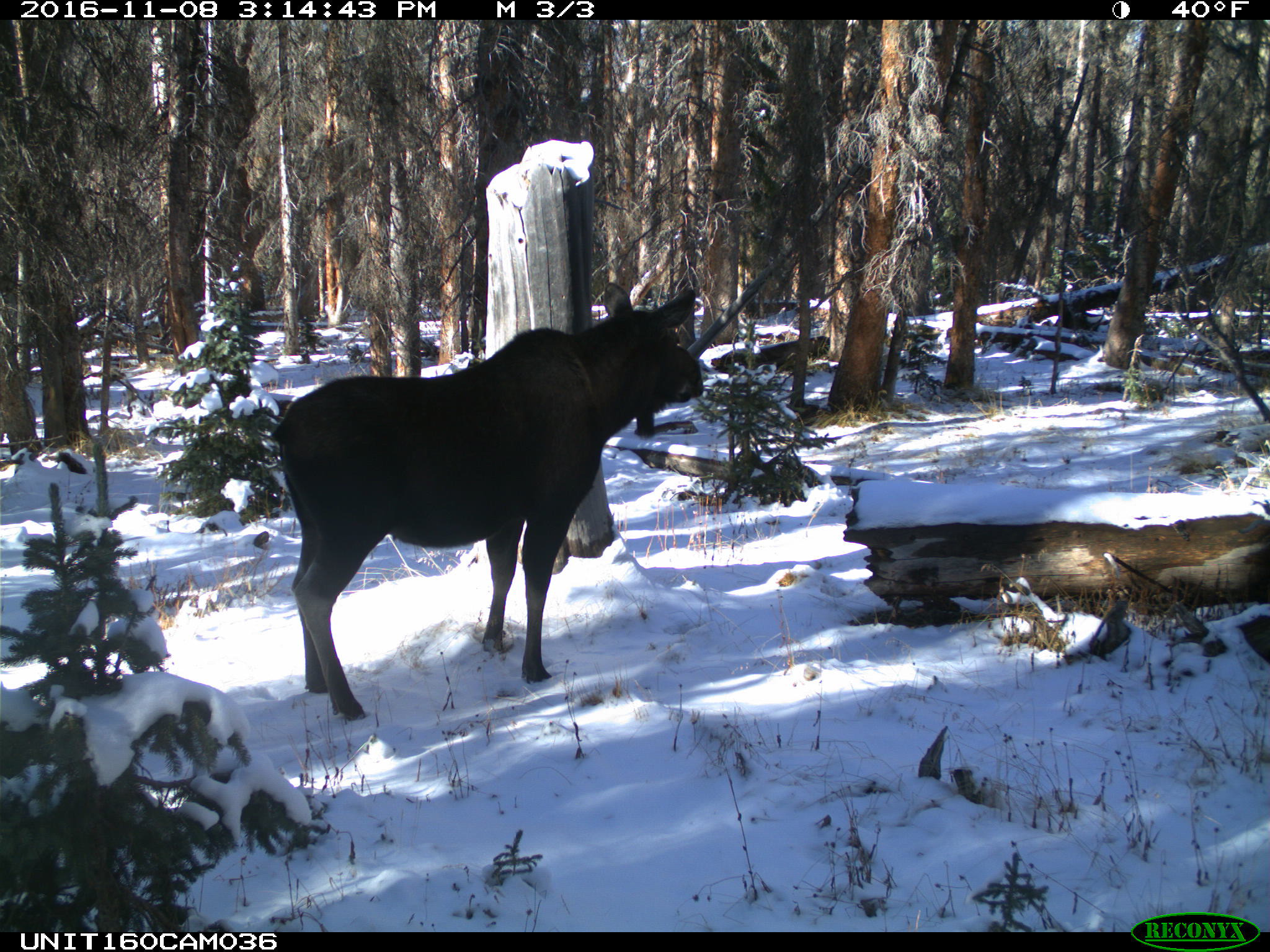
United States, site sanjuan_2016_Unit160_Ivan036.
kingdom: Animalia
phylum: Chordata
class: Mammalia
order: Artiodactyla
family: Cervidae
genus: Alces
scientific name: Alces alces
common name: moose